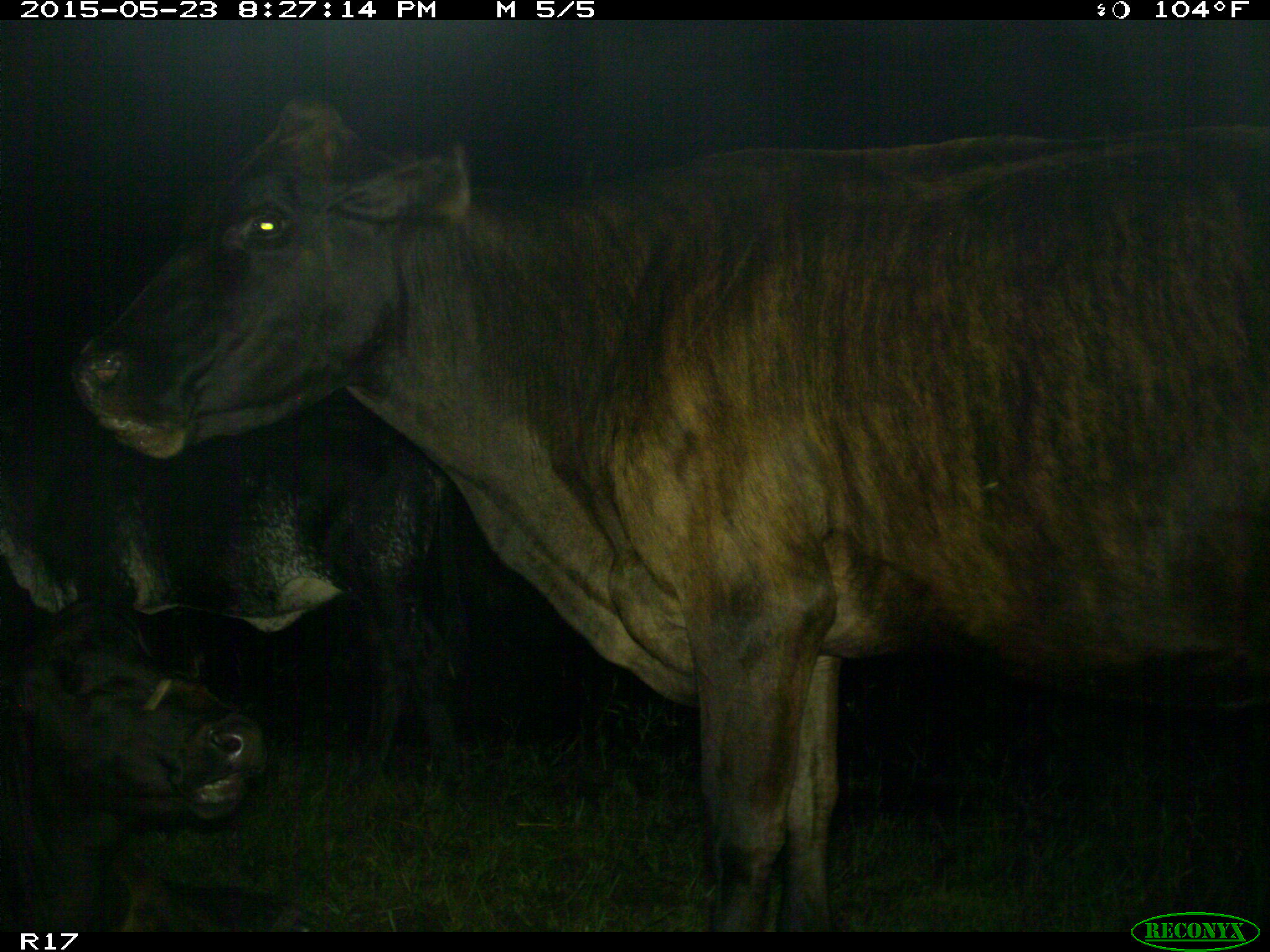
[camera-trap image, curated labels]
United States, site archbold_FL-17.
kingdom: Animalia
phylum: Chordata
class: Mammalia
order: Artiodactyla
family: Bovidae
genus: Bos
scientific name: Bos taurus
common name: domestic cow